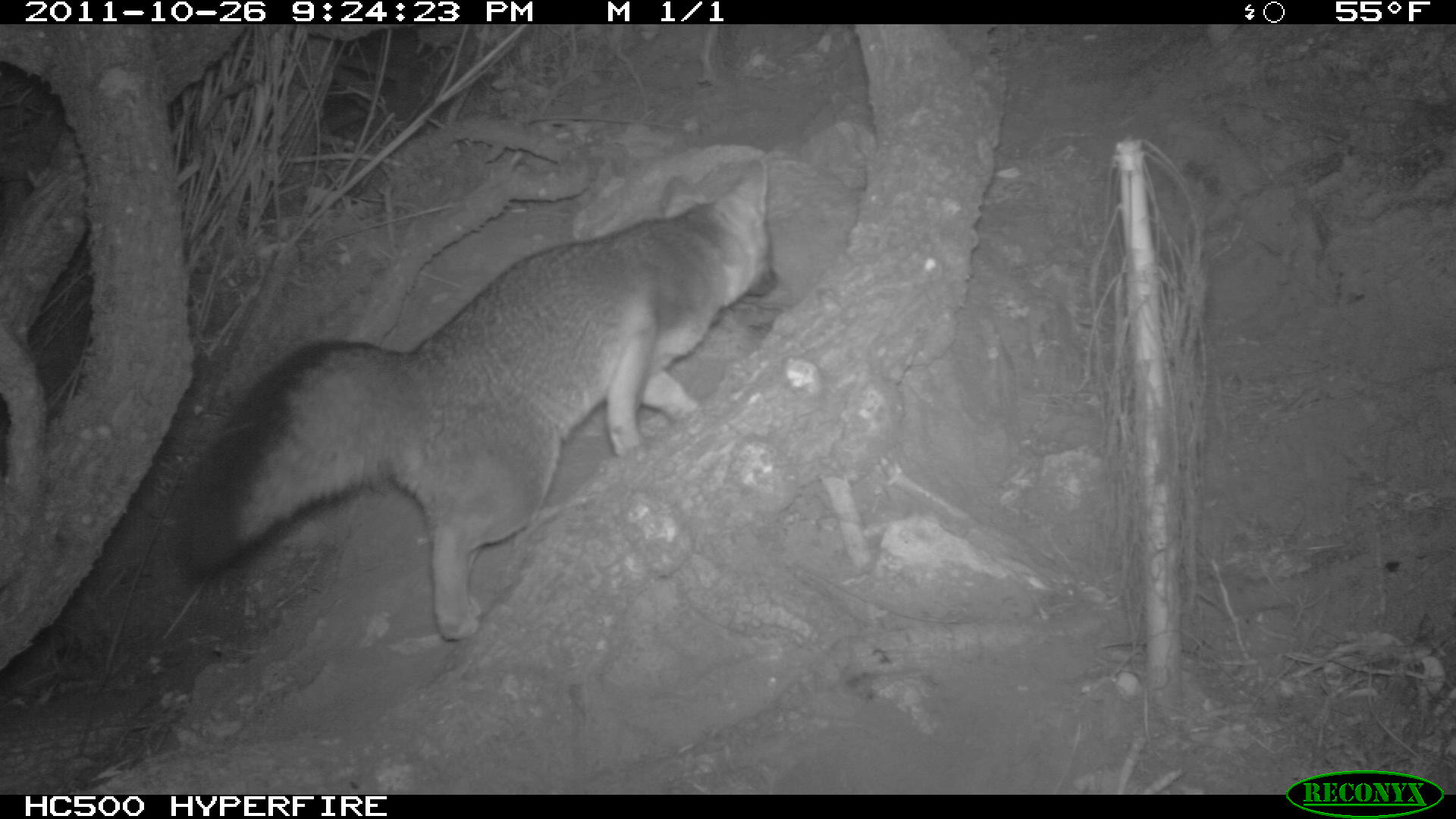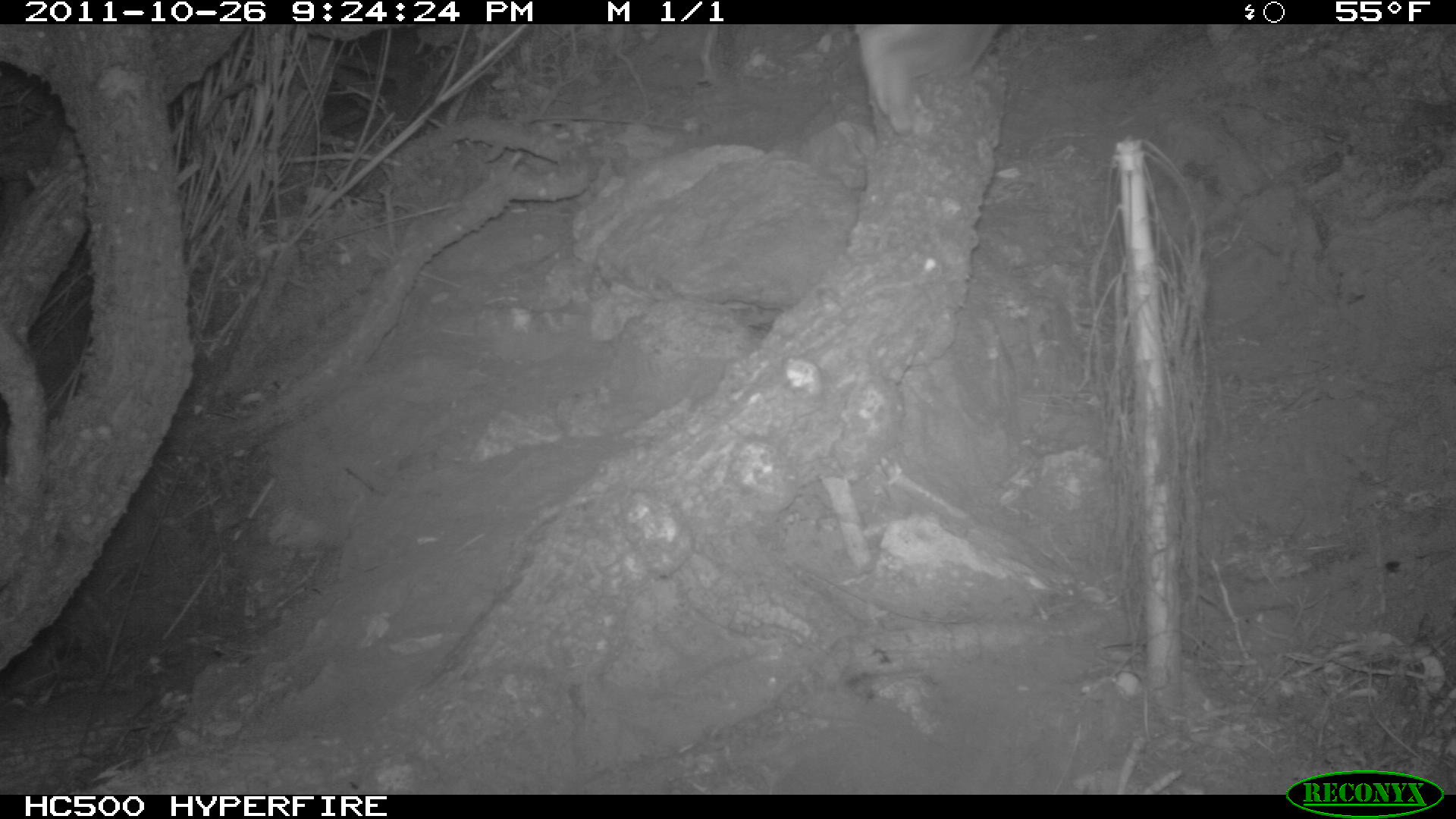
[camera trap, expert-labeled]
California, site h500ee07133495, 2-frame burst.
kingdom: Animalia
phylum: Chordata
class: Mammalia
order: Carnivora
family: Canidae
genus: Urocyon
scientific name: Urocyon littoralis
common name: island fox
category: fox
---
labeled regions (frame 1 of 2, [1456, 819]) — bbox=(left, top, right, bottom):
fox: bbox=(177, 155, 779, 644)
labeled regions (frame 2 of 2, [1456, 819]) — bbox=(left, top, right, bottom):
fox: bbox=(853, 24, 1004, 136)